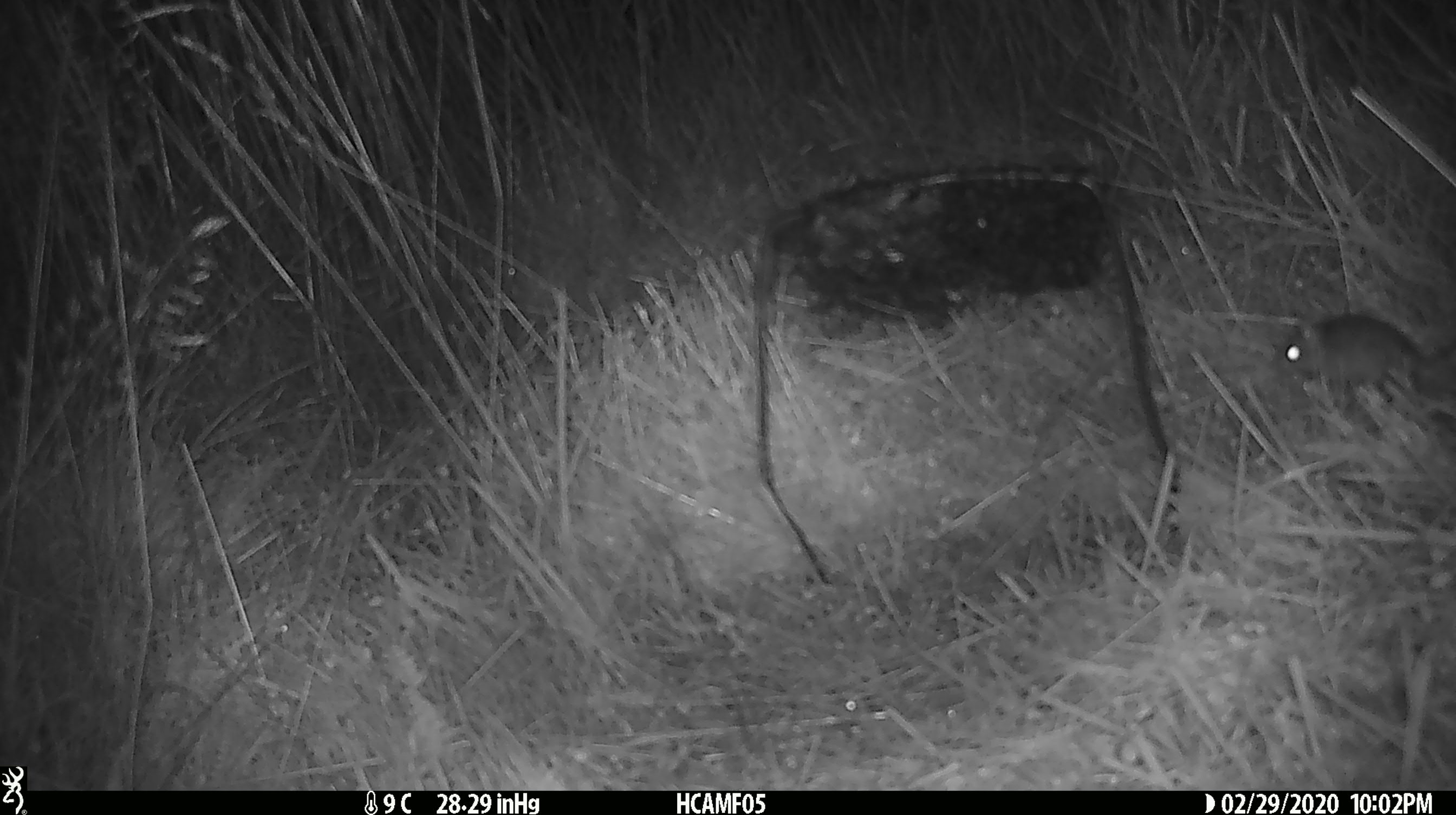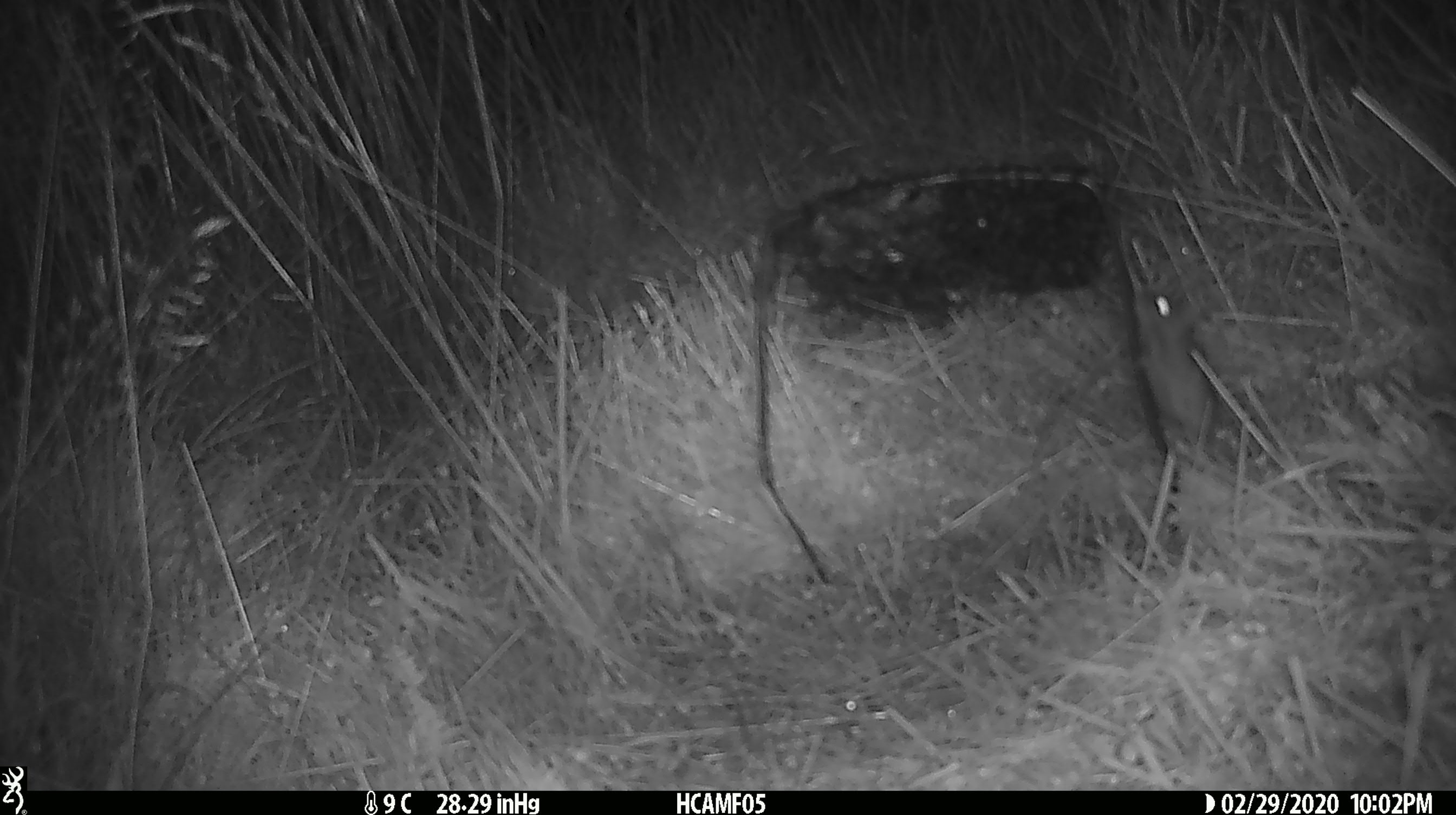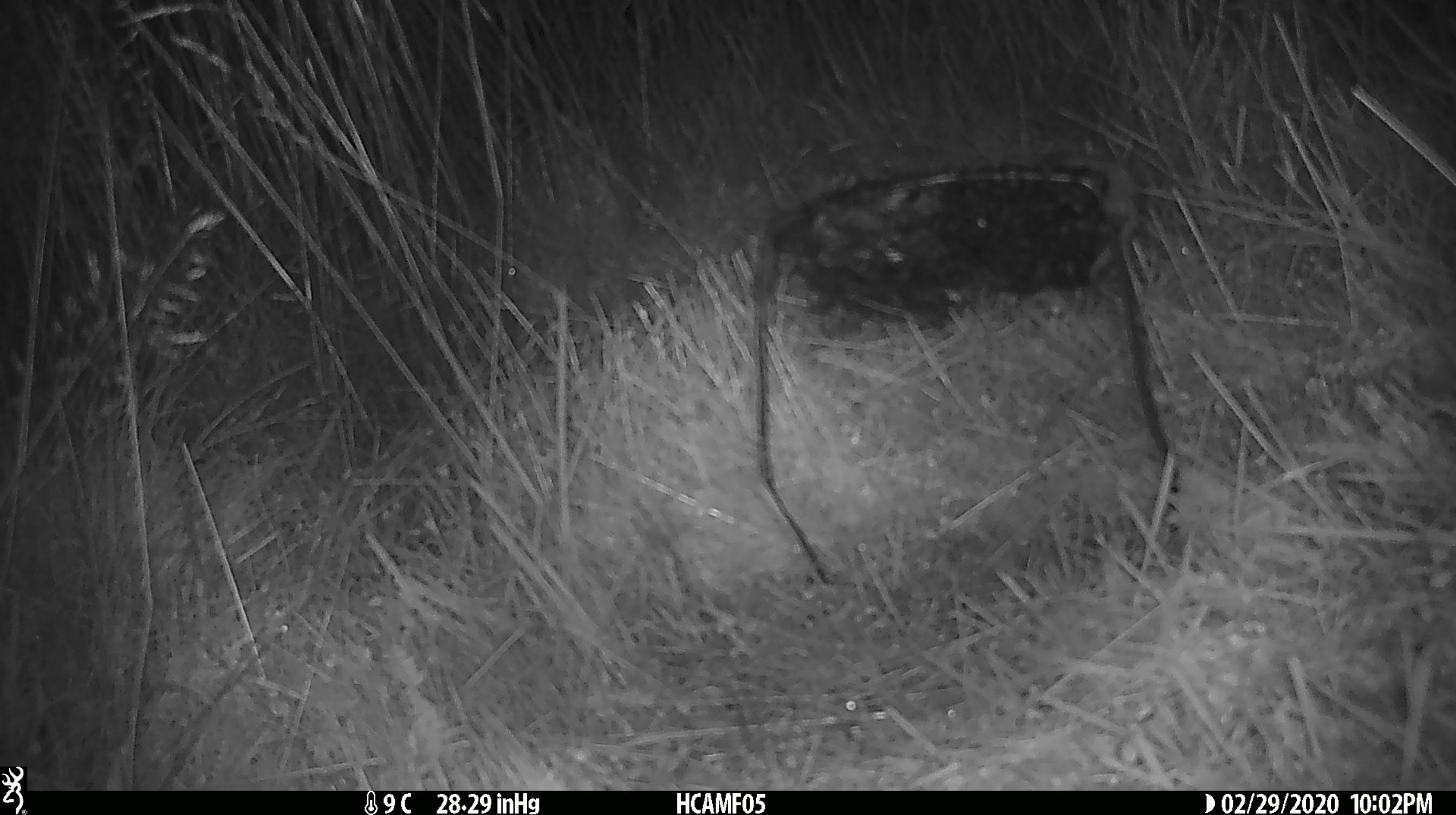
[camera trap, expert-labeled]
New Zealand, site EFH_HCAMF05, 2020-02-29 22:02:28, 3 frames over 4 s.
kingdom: Animalia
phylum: Chordata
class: Mammalia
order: Rodentia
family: Muridae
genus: Mus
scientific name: Mus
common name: mouse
Mouse (Mus).